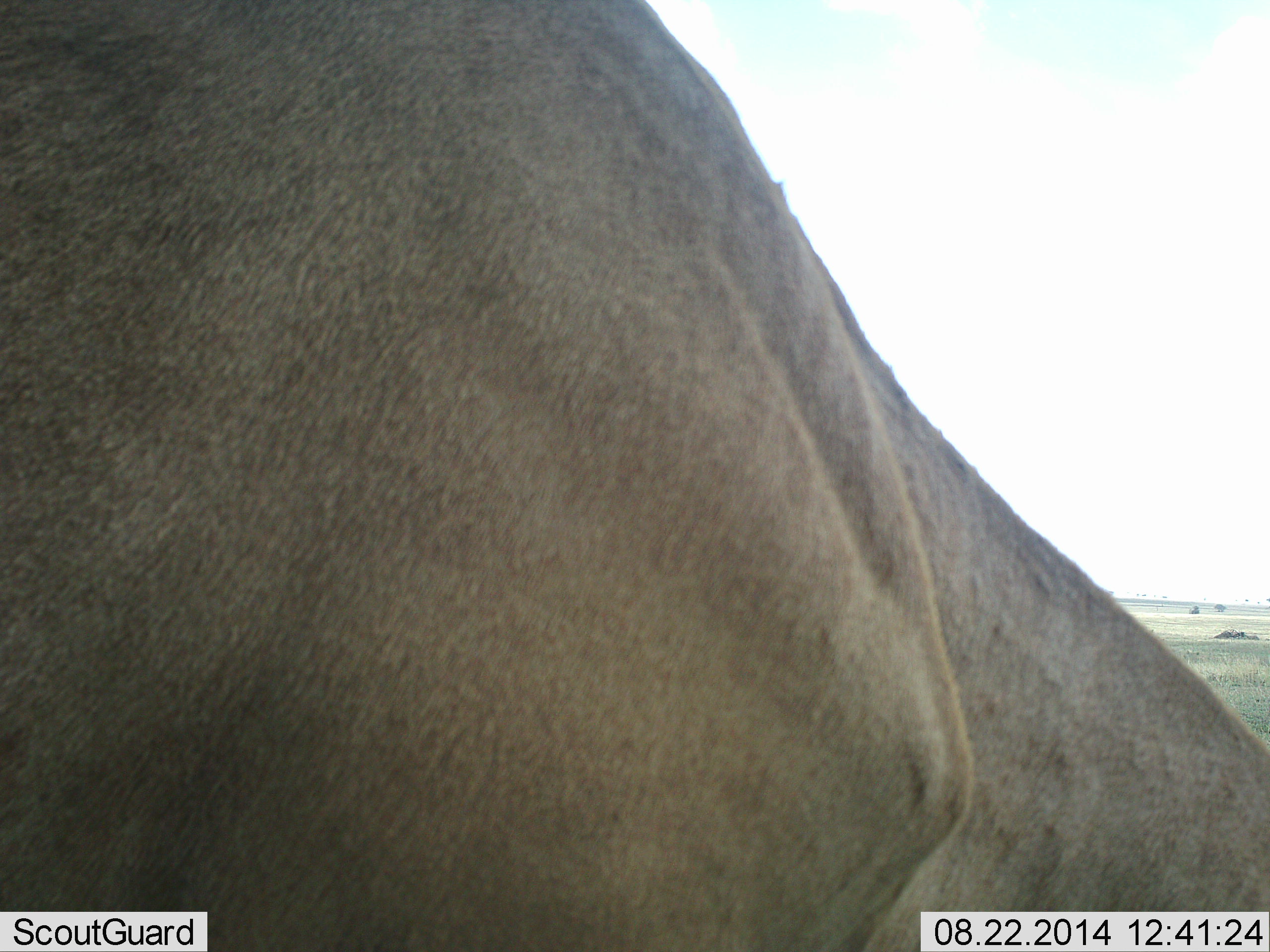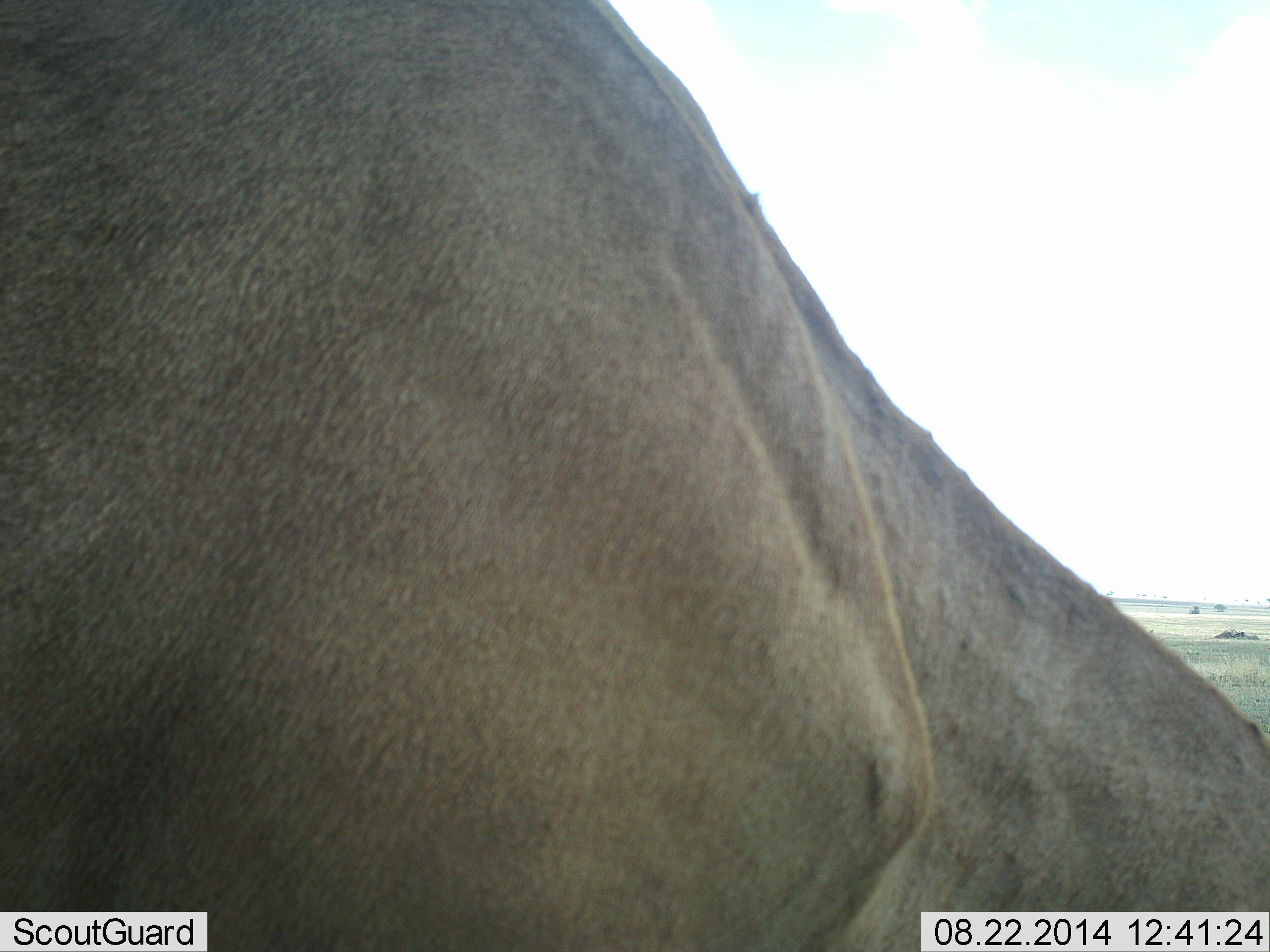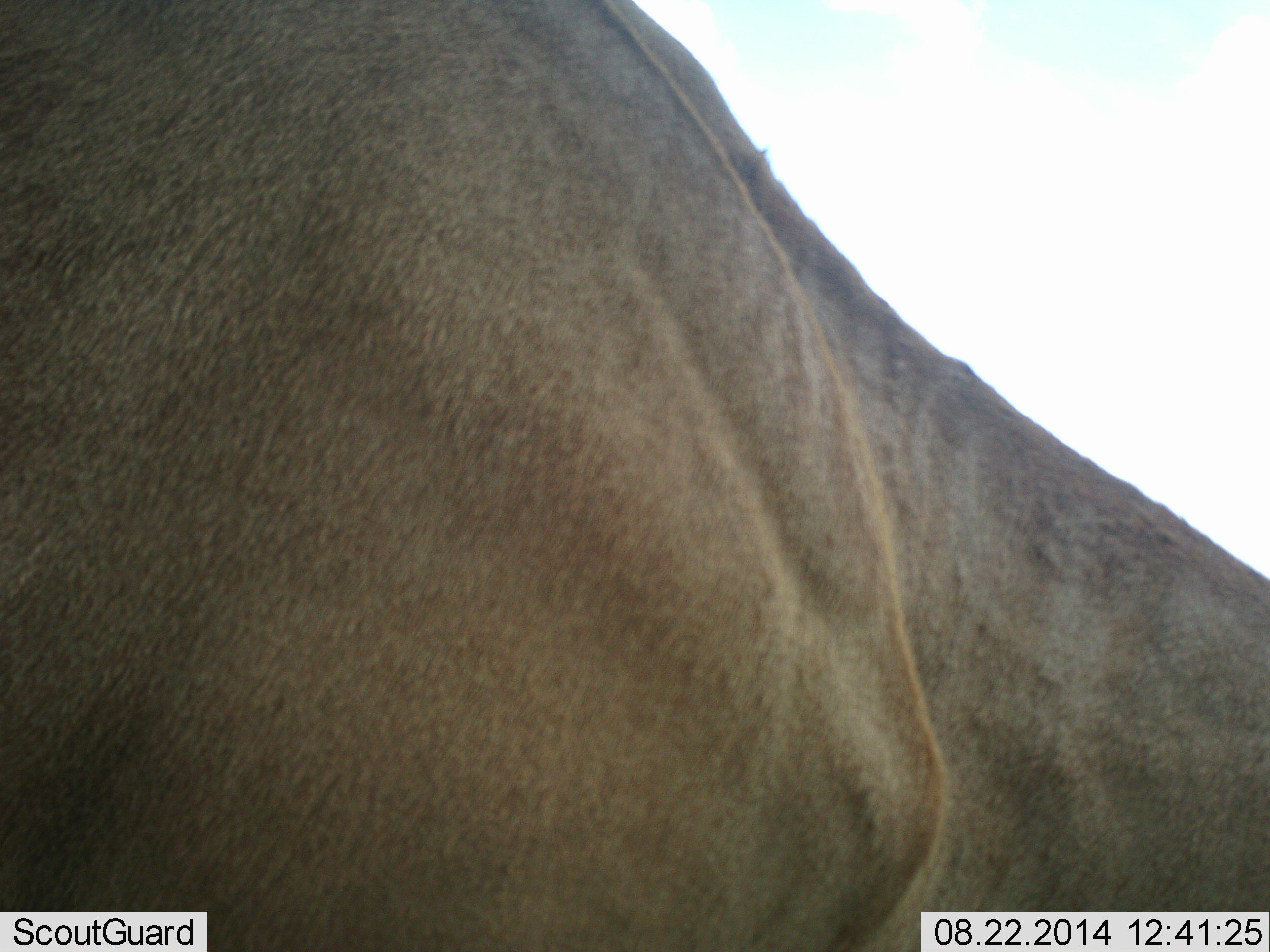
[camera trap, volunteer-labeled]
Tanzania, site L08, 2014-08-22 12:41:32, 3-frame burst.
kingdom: Animalia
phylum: Chordata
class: Mammalia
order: Artiodactyla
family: Bovidae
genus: Alcelaphus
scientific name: Alcelaphus buselaphus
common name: hartebeest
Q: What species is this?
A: Hartebeest (Alcelaphus buselaphus).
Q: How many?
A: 1.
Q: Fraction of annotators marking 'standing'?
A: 60%.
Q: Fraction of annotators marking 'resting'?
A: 20%.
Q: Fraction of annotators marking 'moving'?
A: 0%.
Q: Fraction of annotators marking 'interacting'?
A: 0%.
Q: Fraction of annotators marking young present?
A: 0%.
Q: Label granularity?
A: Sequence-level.